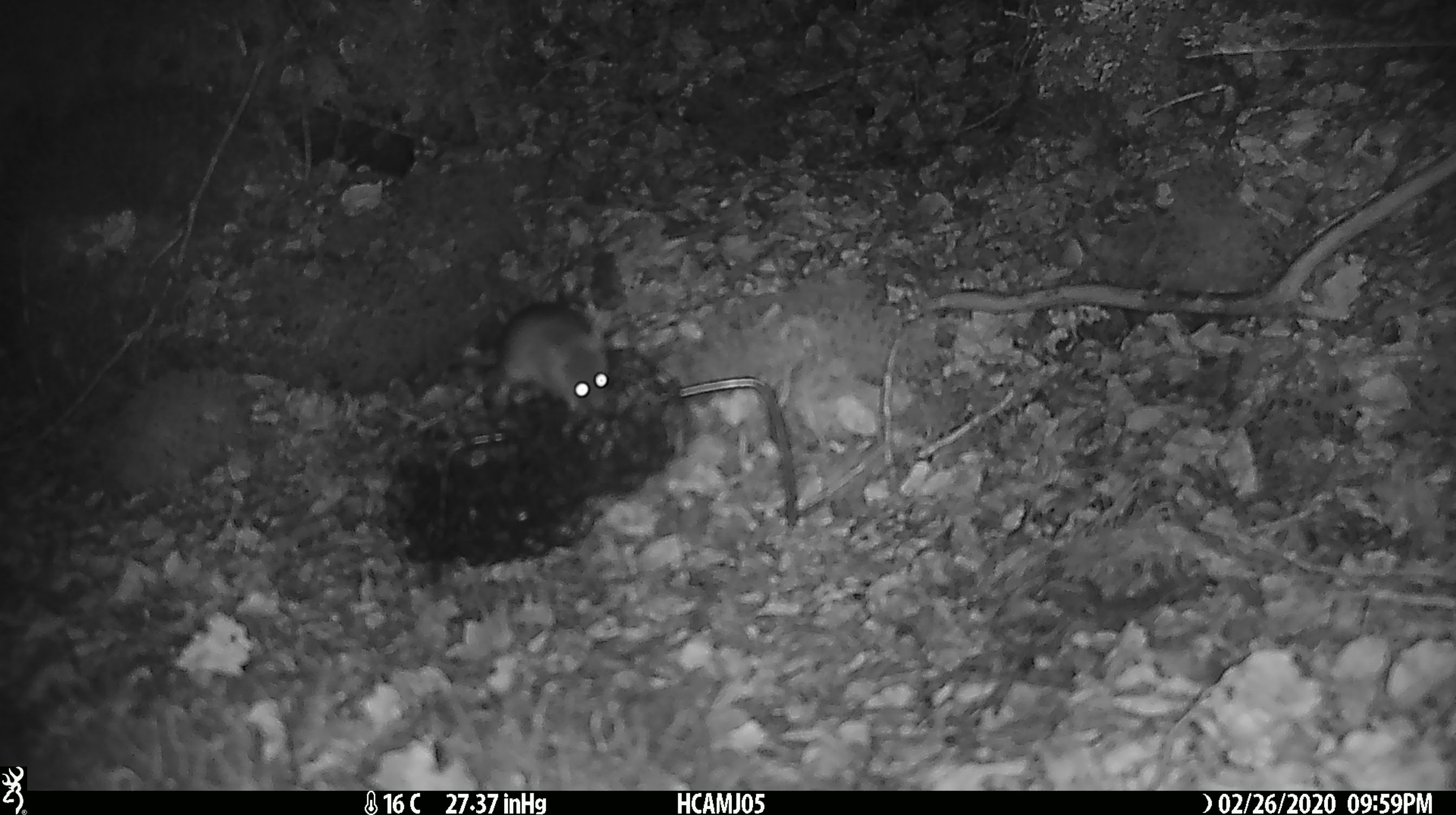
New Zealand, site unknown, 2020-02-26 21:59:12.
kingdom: Animalia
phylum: Chordata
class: Mammalia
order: Rodentia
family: Muridae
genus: Mus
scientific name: Mus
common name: mouse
Mouse (Mus).